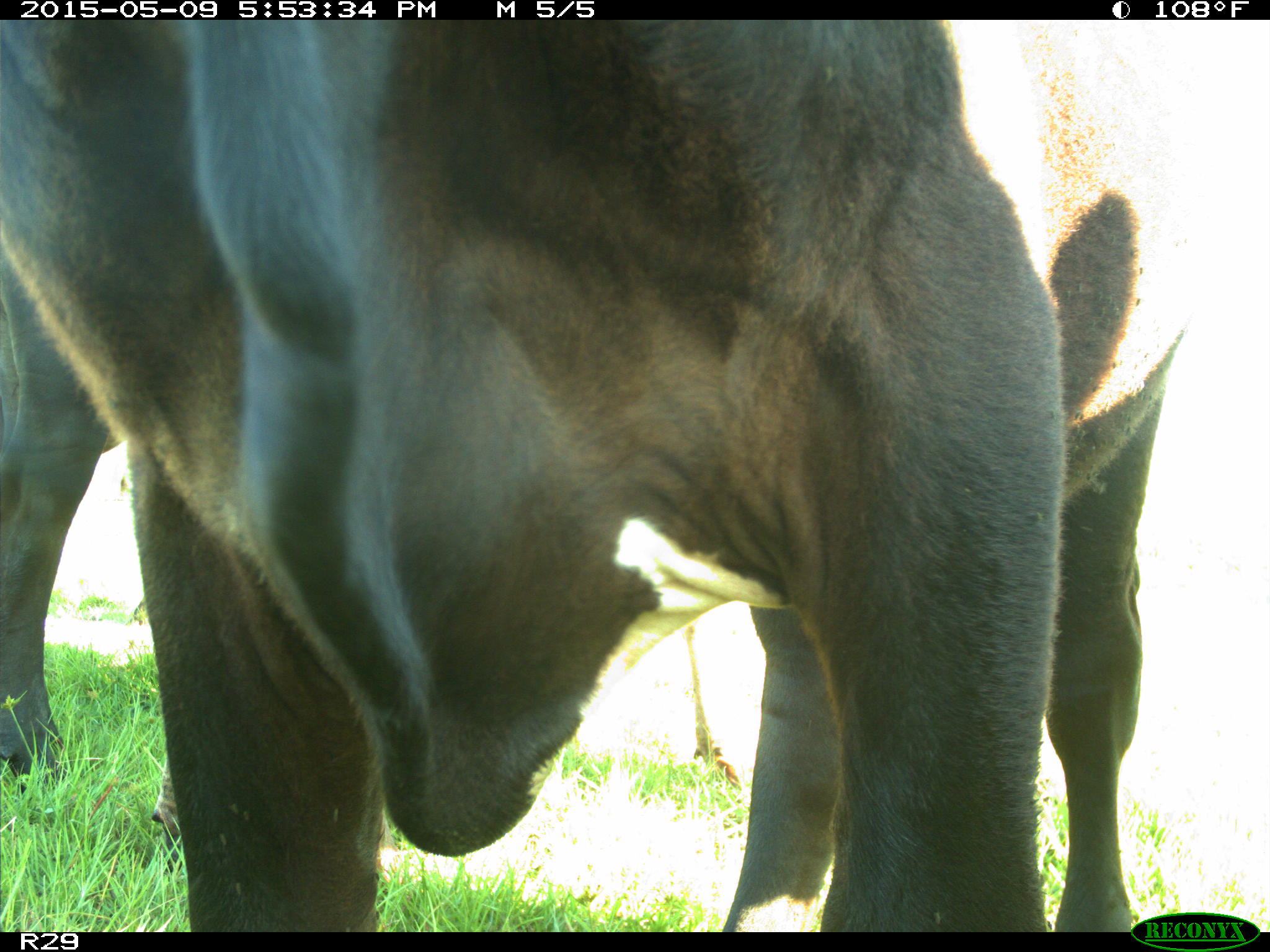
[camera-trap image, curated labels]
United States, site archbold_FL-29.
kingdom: Animalia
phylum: Chordata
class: Mammalia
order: Artiodactyla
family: Bovidae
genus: Bos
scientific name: Bos taurus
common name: domestic cow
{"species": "Bos taurus (domestic cow)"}